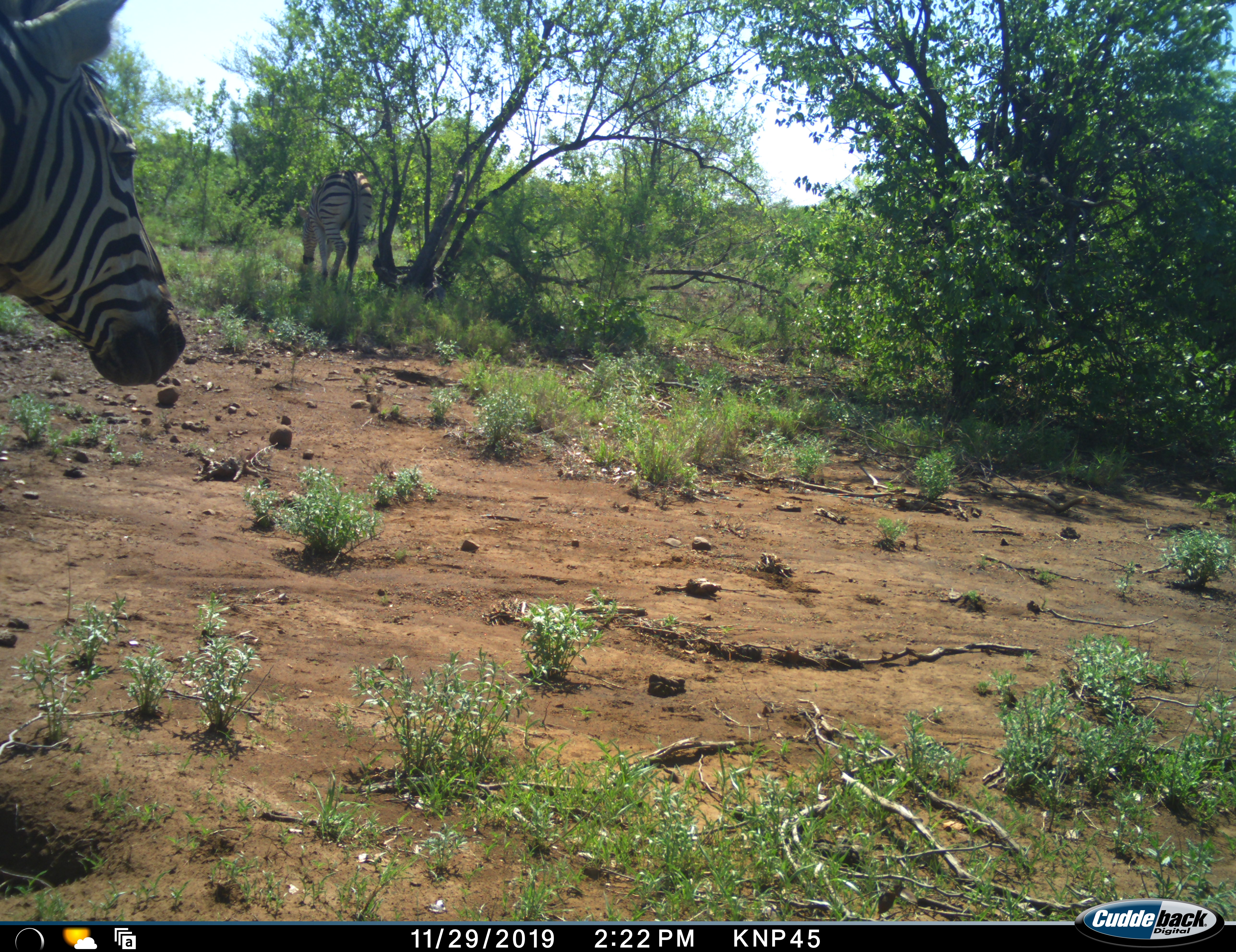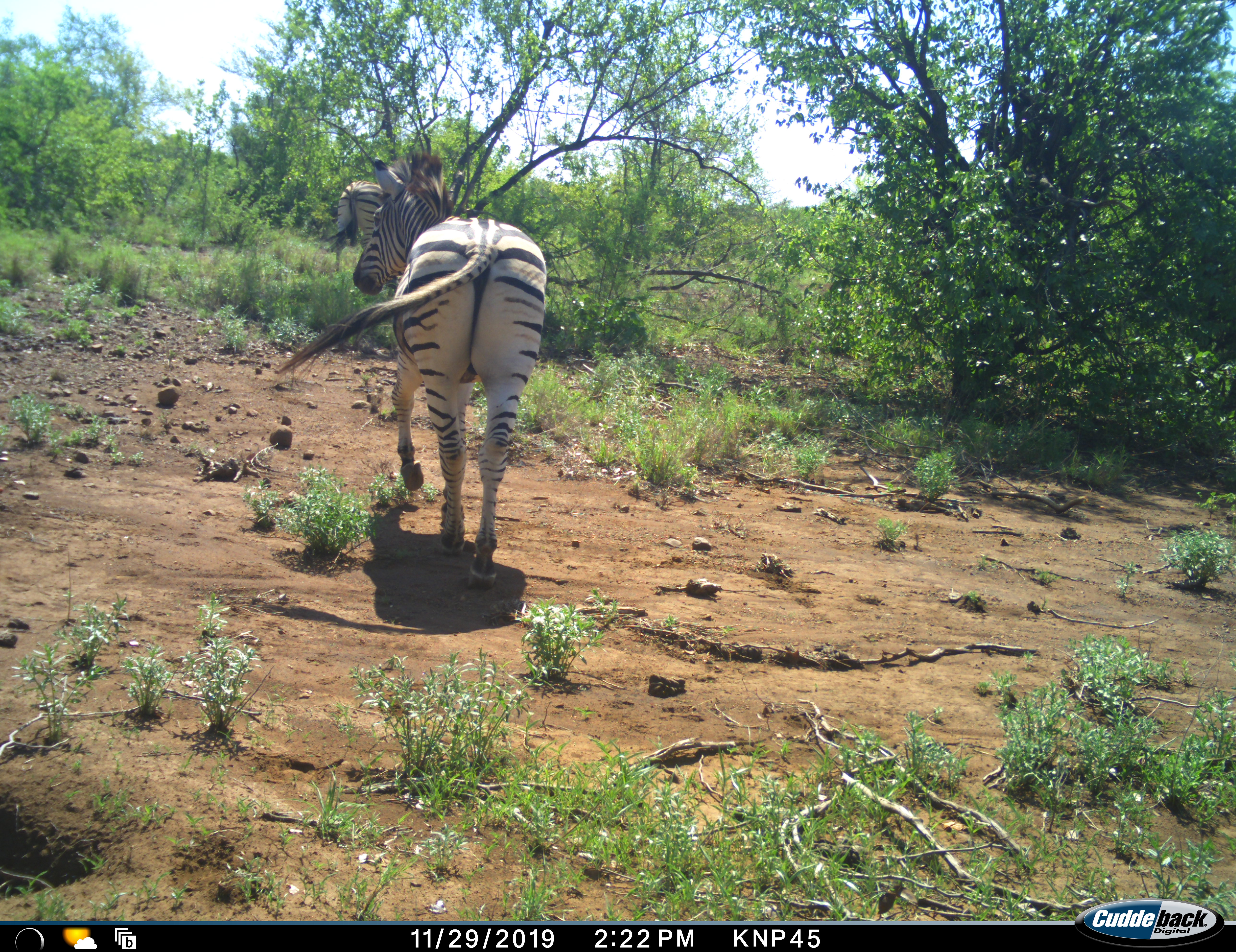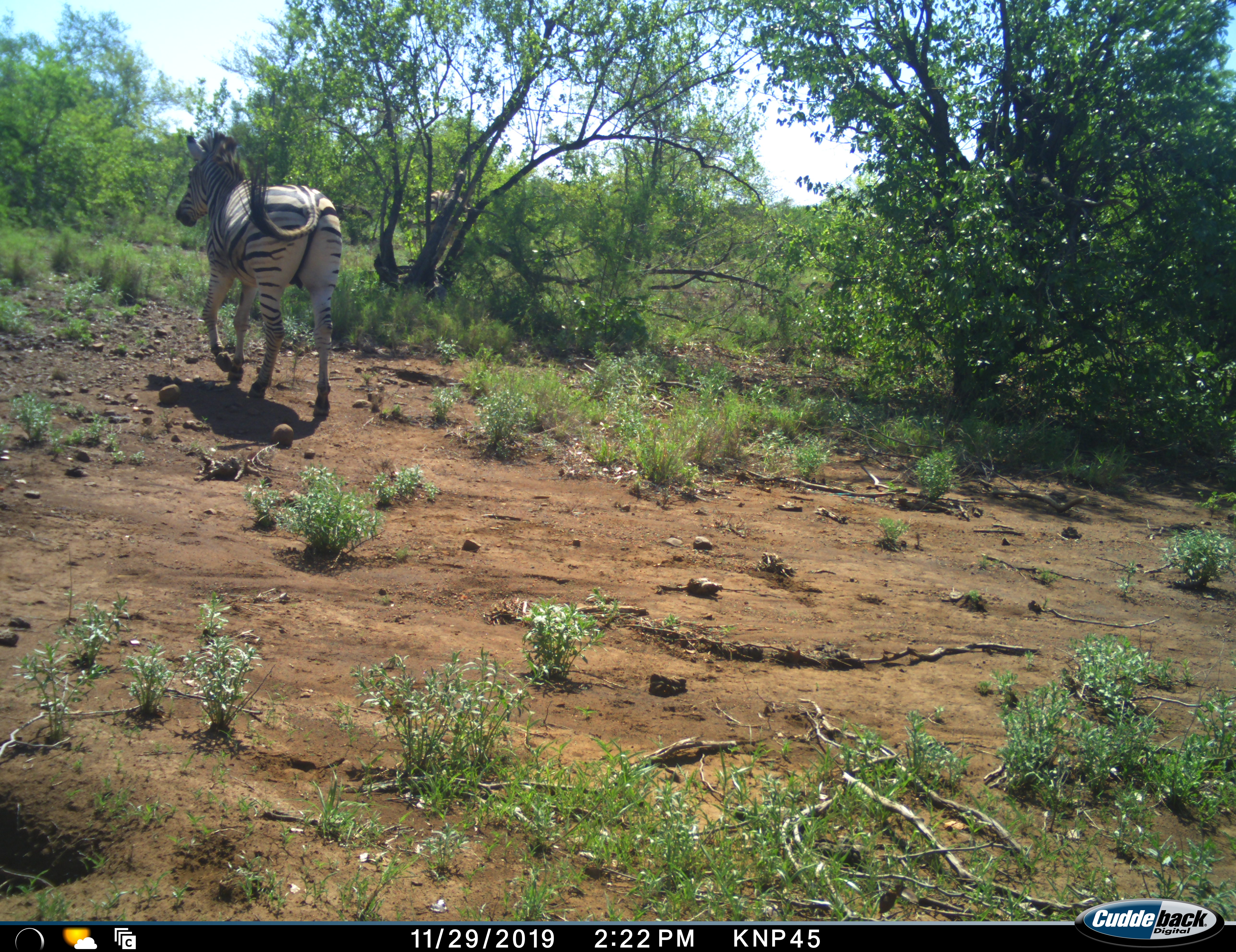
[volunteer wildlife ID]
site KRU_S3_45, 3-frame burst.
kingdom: Animalia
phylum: Chordata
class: Mammalia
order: Perissodactyla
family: Equidae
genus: Equus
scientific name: Equus quagga burchellii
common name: burchell's zebra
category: zebraburchells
Zebraburchells (burchell's zebra) (Equus quagga burchellii), count 2. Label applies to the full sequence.